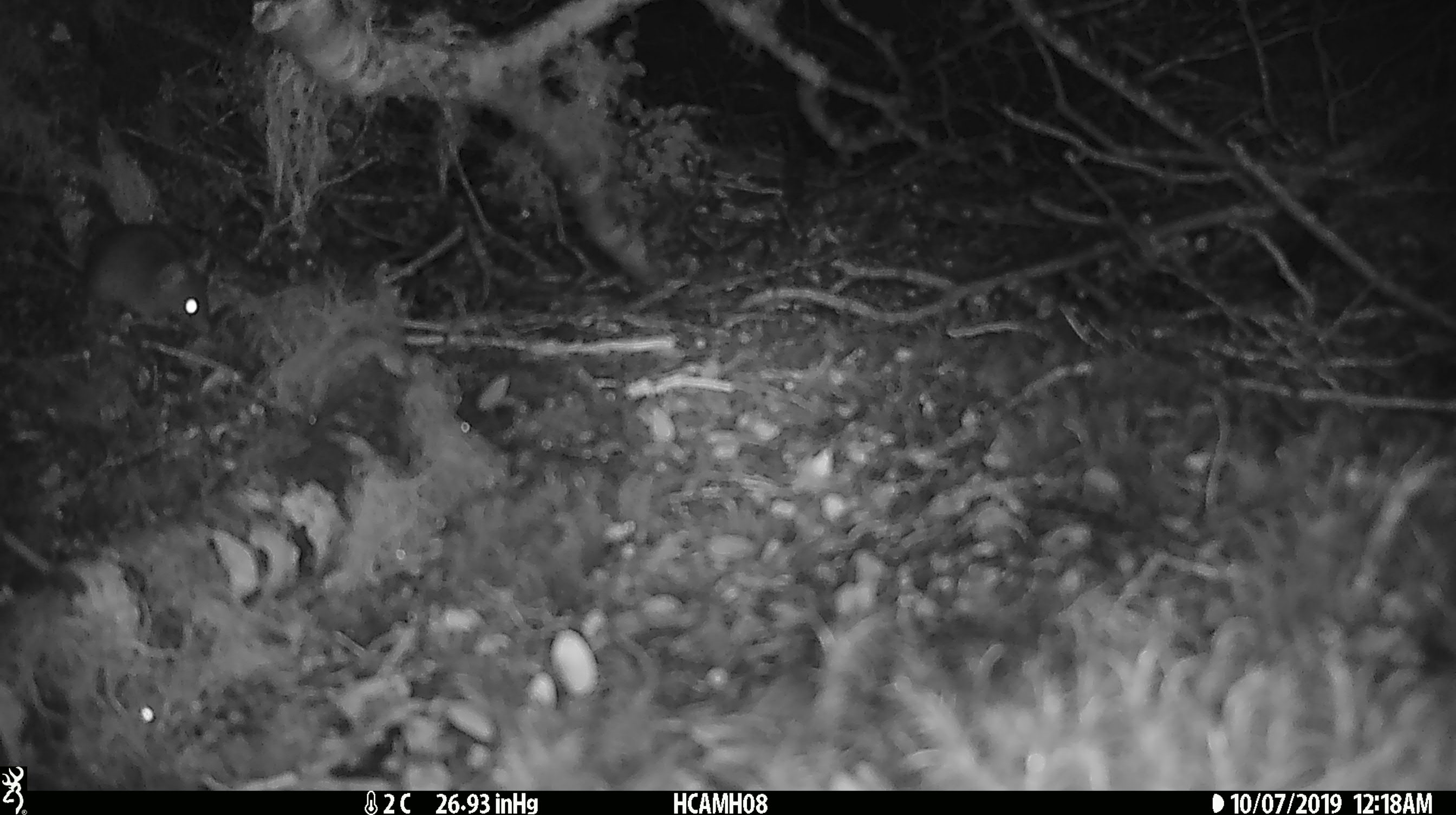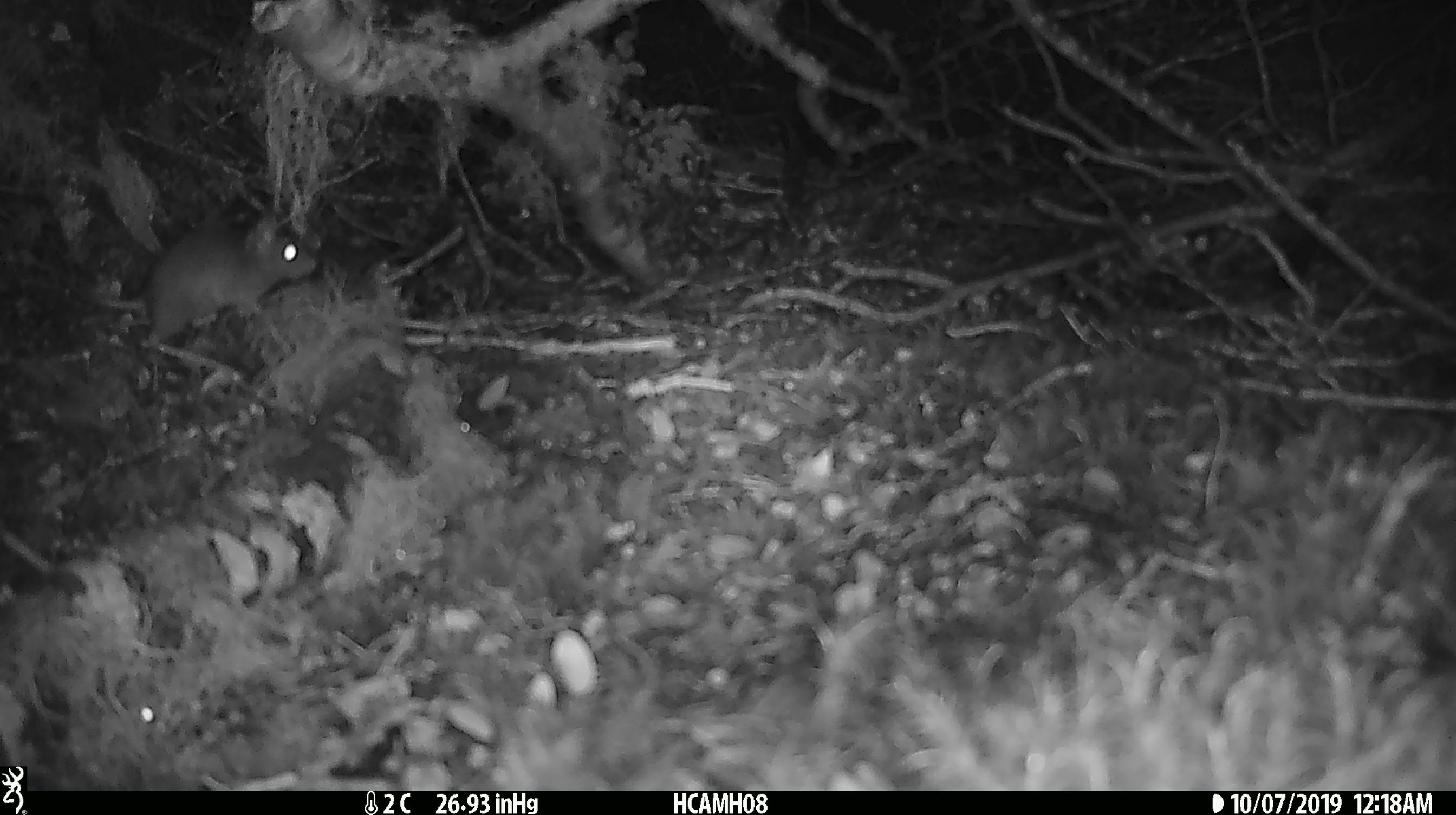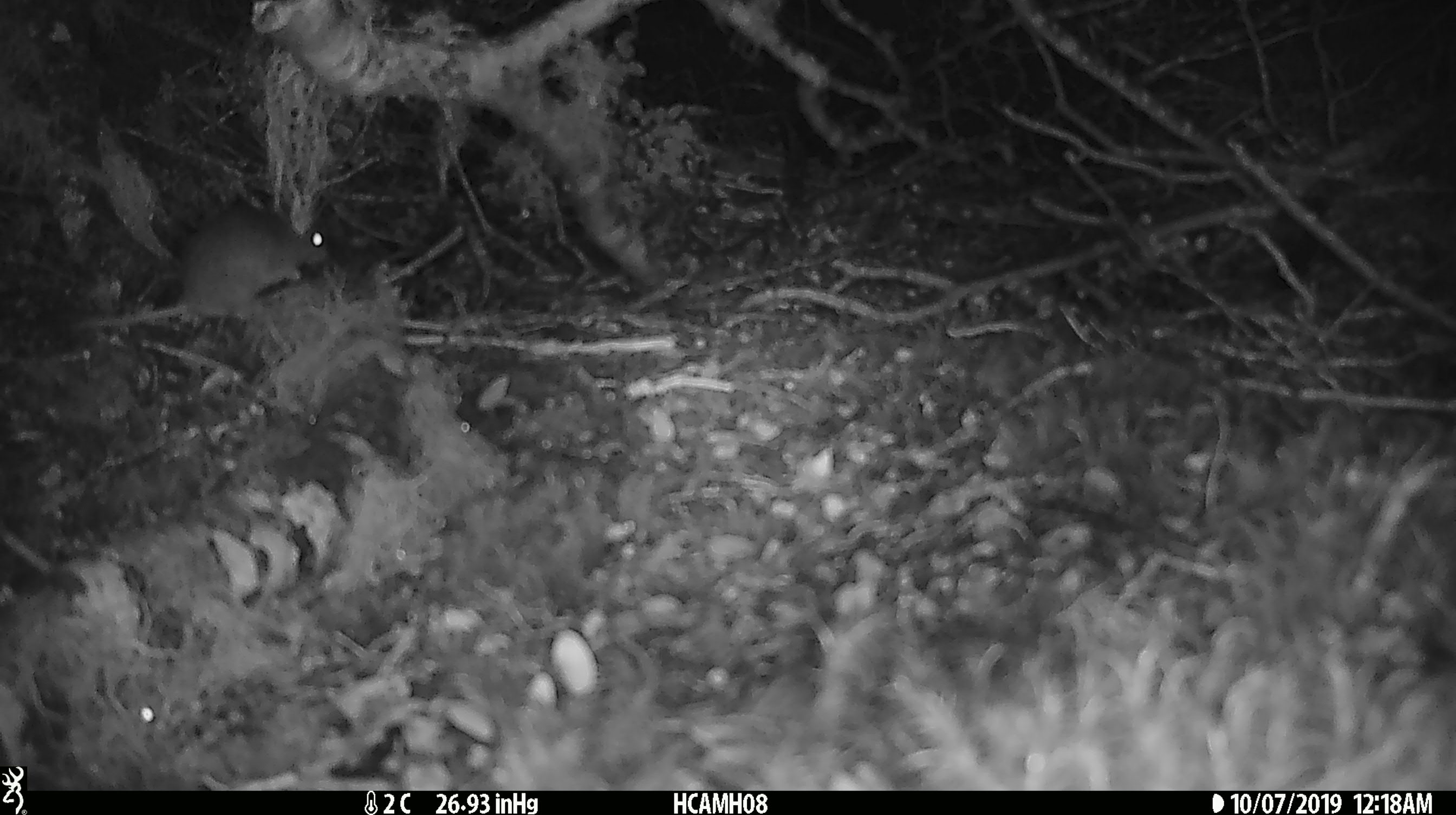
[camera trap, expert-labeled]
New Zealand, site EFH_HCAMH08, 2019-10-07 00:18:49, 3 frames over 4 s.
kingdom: Animalia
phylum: Chordata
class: Mammalia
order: Rodentia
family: Muridae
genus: Mus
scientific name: Mus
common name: mouse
Mouse (Mus).